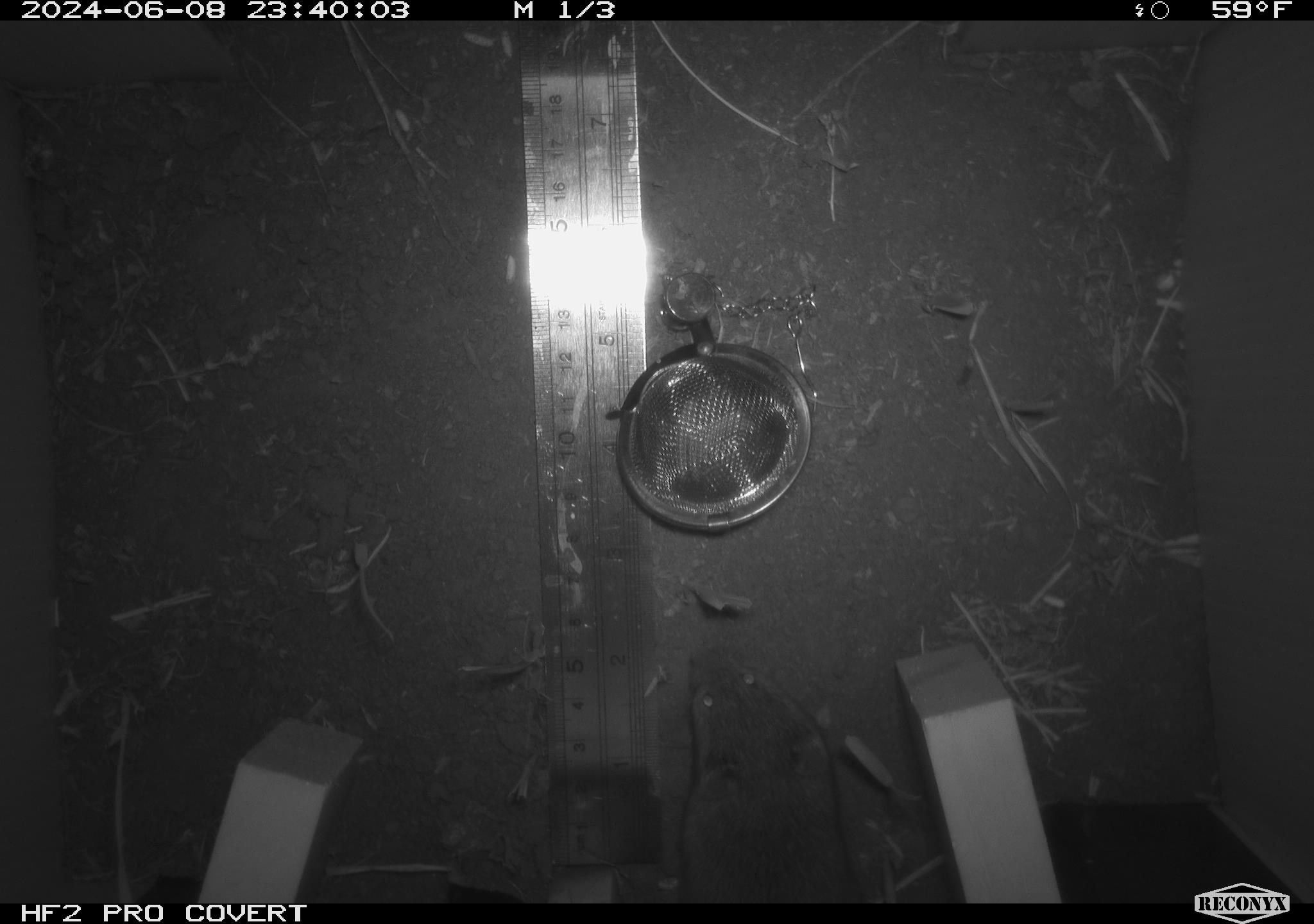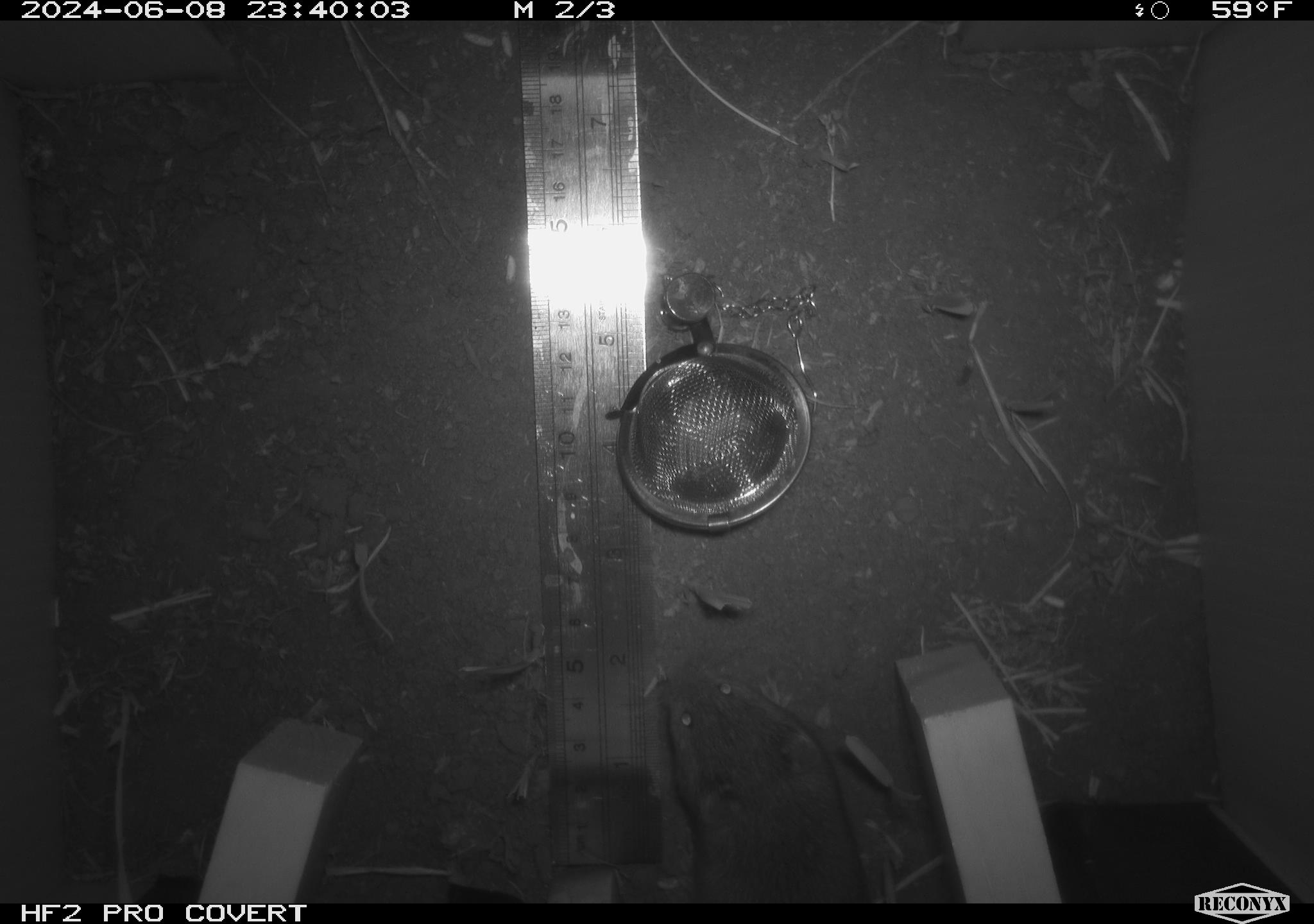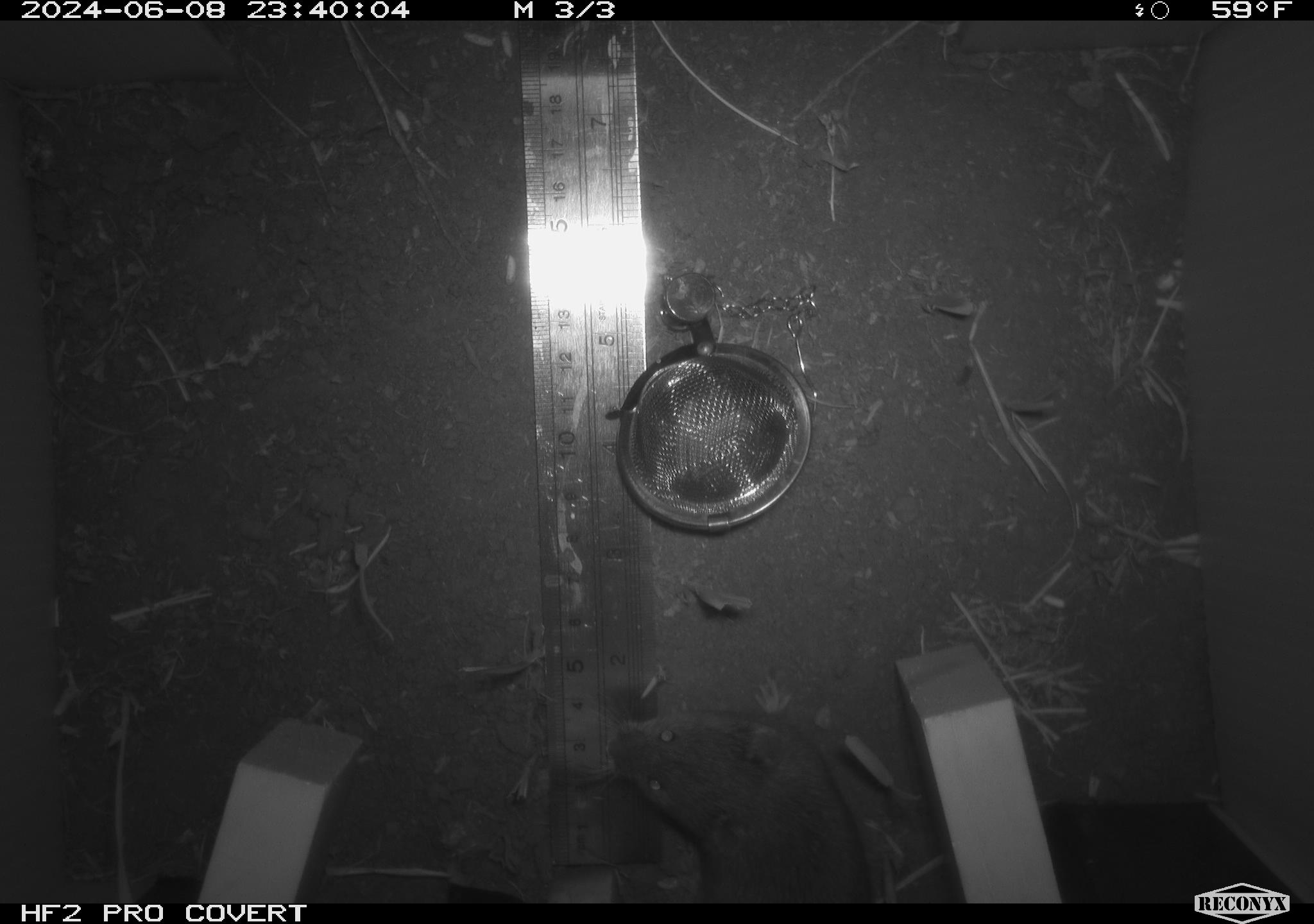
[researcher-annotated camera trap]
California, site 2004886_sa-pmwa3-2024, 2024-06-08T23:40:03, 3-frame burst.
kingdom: Animalia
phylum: Chordata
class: Mammalia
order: Rodentia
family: Cricetidae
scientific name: Arvicolinae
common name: voles, lemmings, and muskrats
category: arvicolinae subfamily